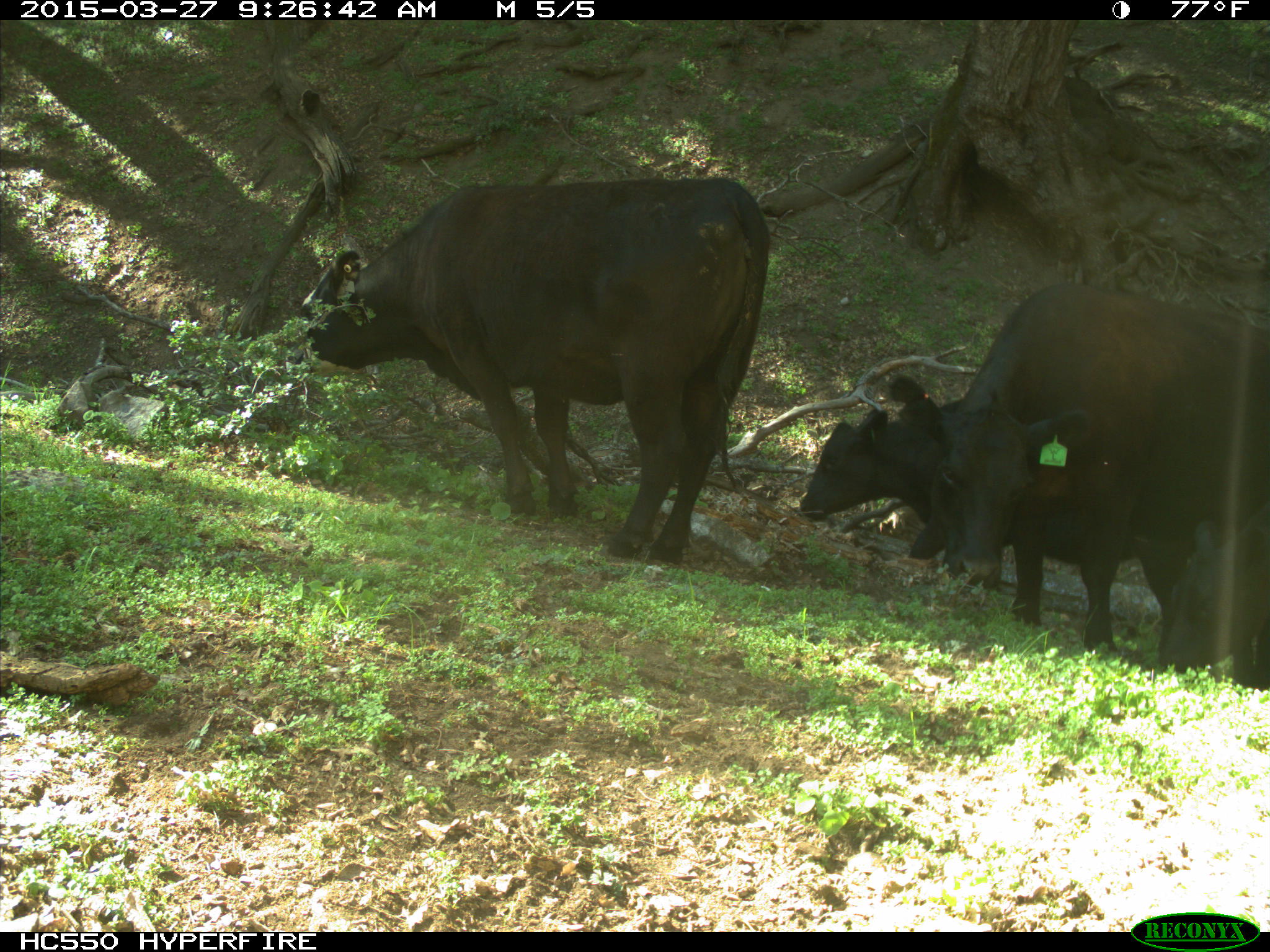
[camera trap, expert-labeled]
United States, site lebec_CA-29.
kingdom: Animalia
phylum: Chordata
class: Mammalia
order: Artiodactyla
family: Bovidae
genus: Bos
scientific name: Bos taurus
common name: domestic cow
Bos taurus (domestic cow).